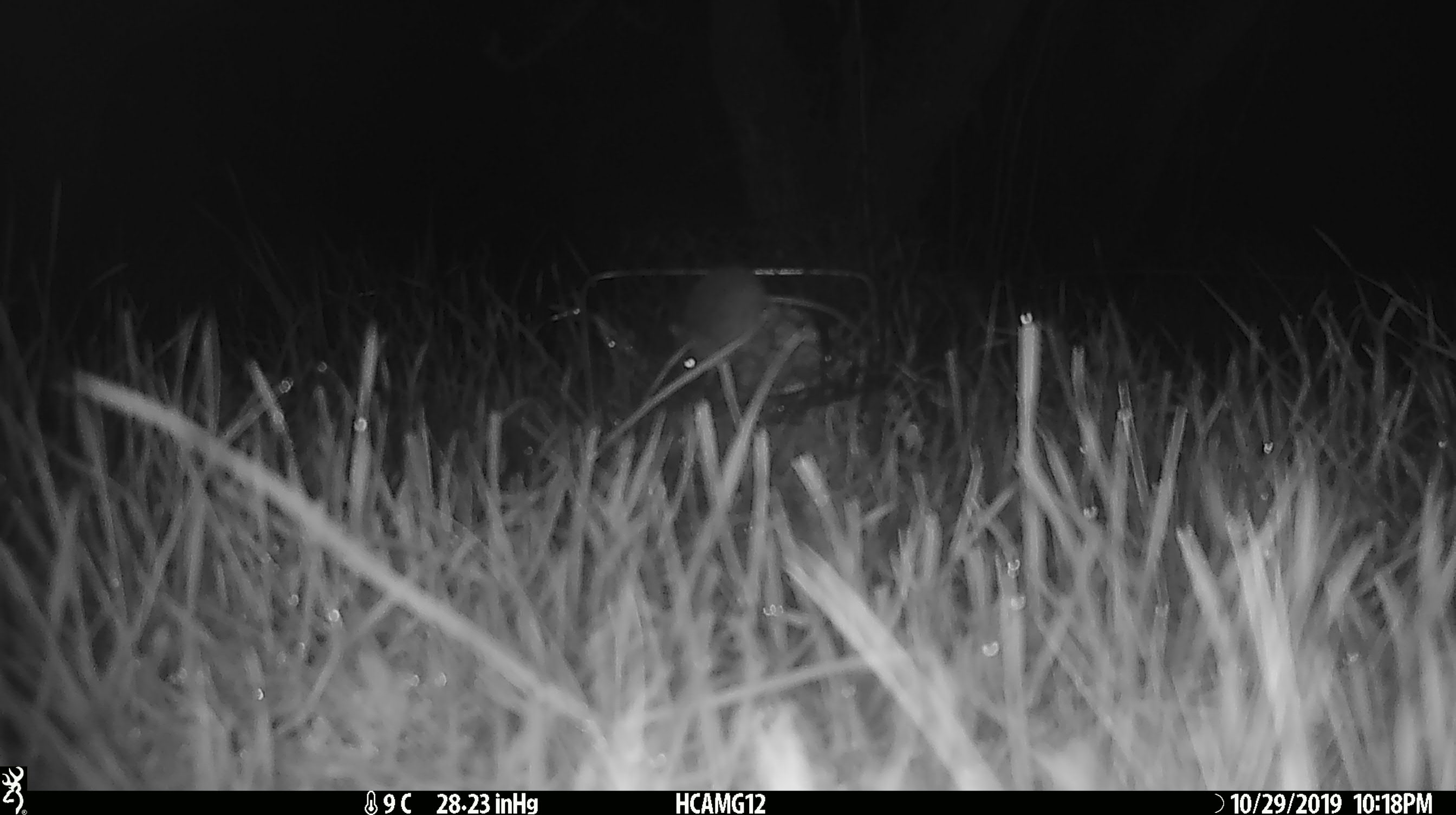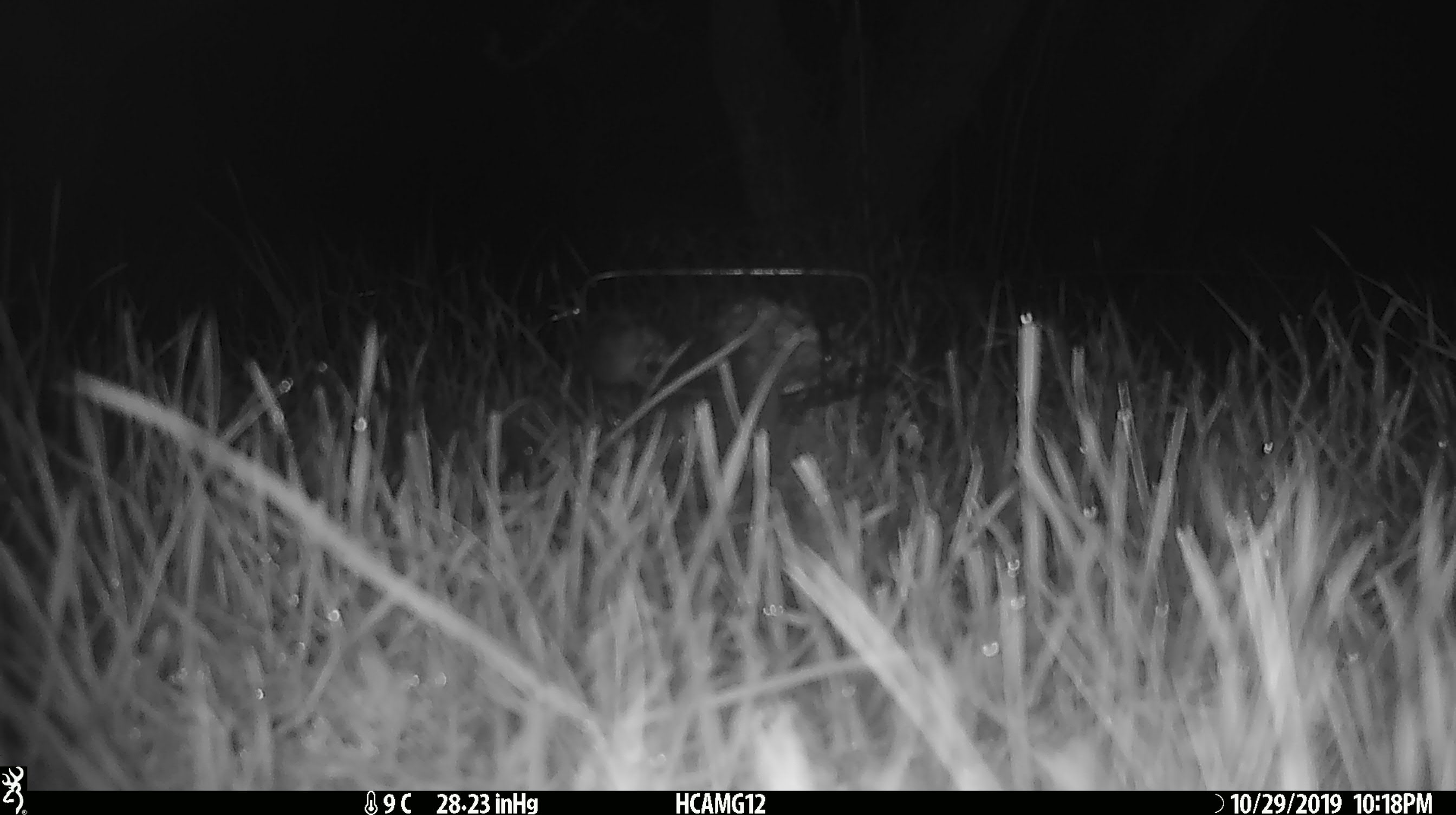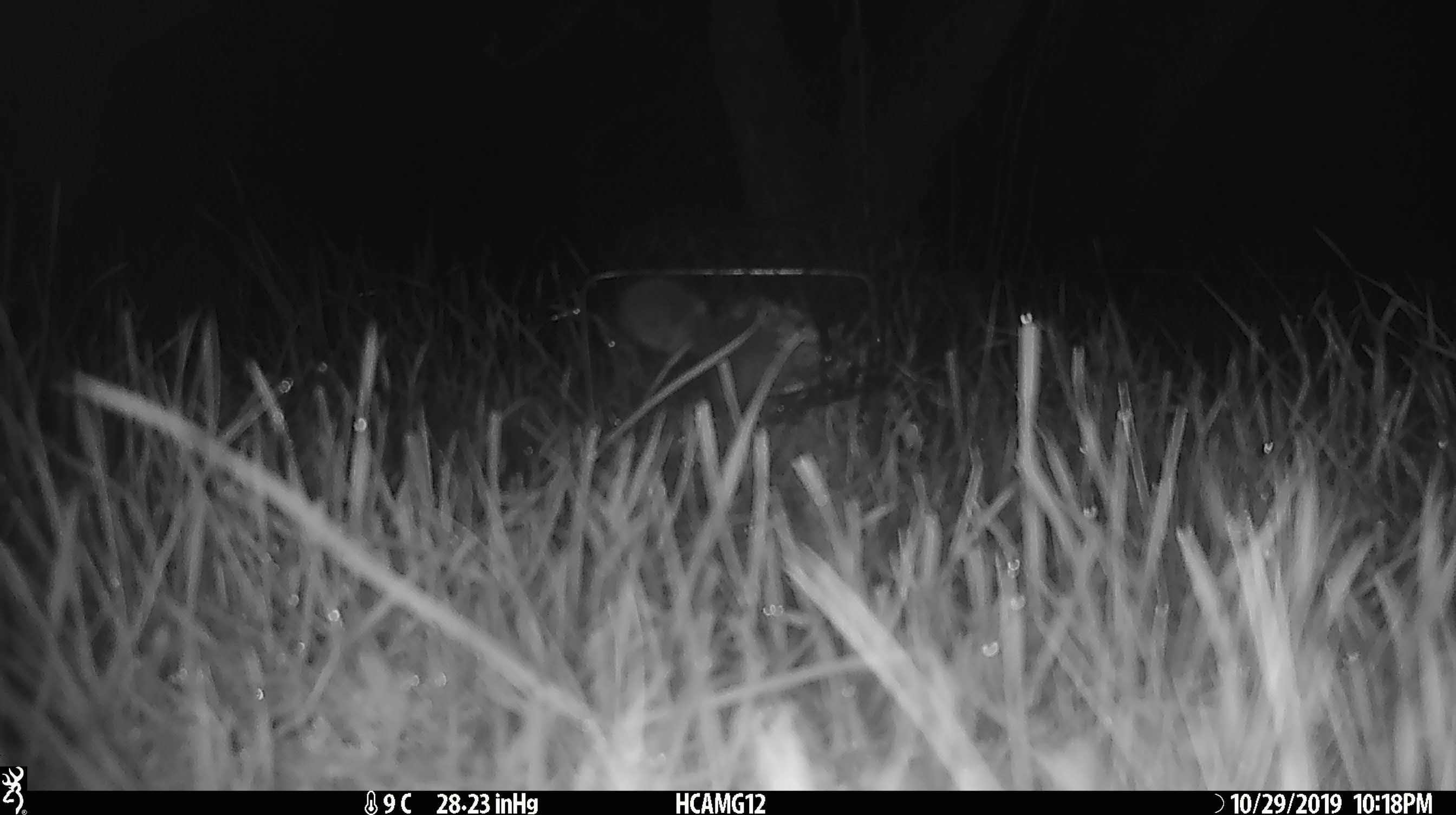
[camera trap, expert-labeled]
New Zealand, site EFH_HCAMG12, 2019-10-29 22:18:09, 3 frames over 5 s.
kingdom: Animalia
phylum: Chordata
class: Mammalia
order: Rodentia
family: Muridae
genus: Mus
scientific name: Mus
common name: mouse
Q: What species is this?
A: Mouse (Mus).